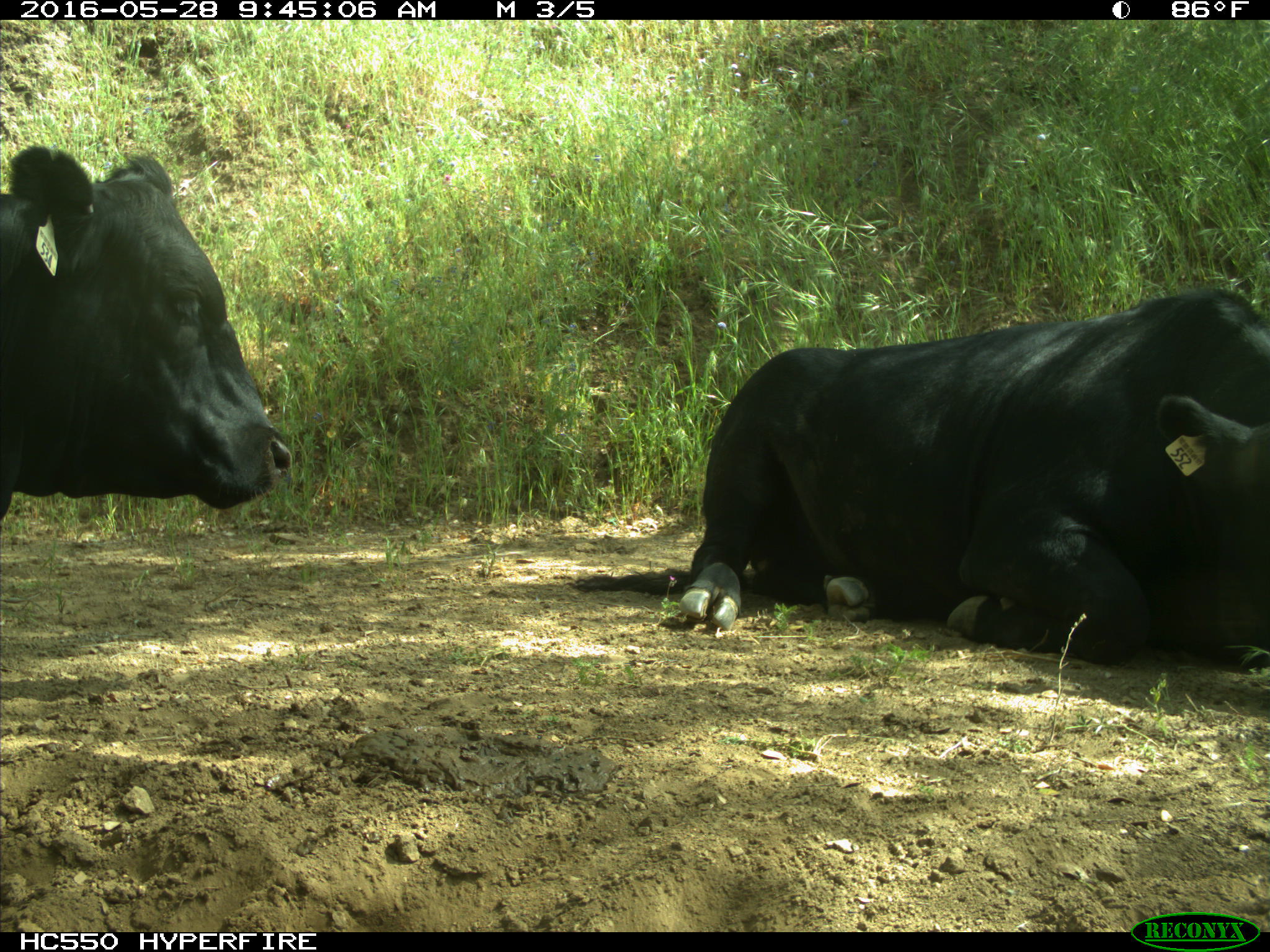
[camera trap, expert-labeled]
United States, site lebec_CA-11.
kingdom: Animalia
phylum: Chordata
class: Mammalia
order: Artiodactyla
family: Bovidae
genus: Bos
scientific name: Bos taurus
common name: domestic cow